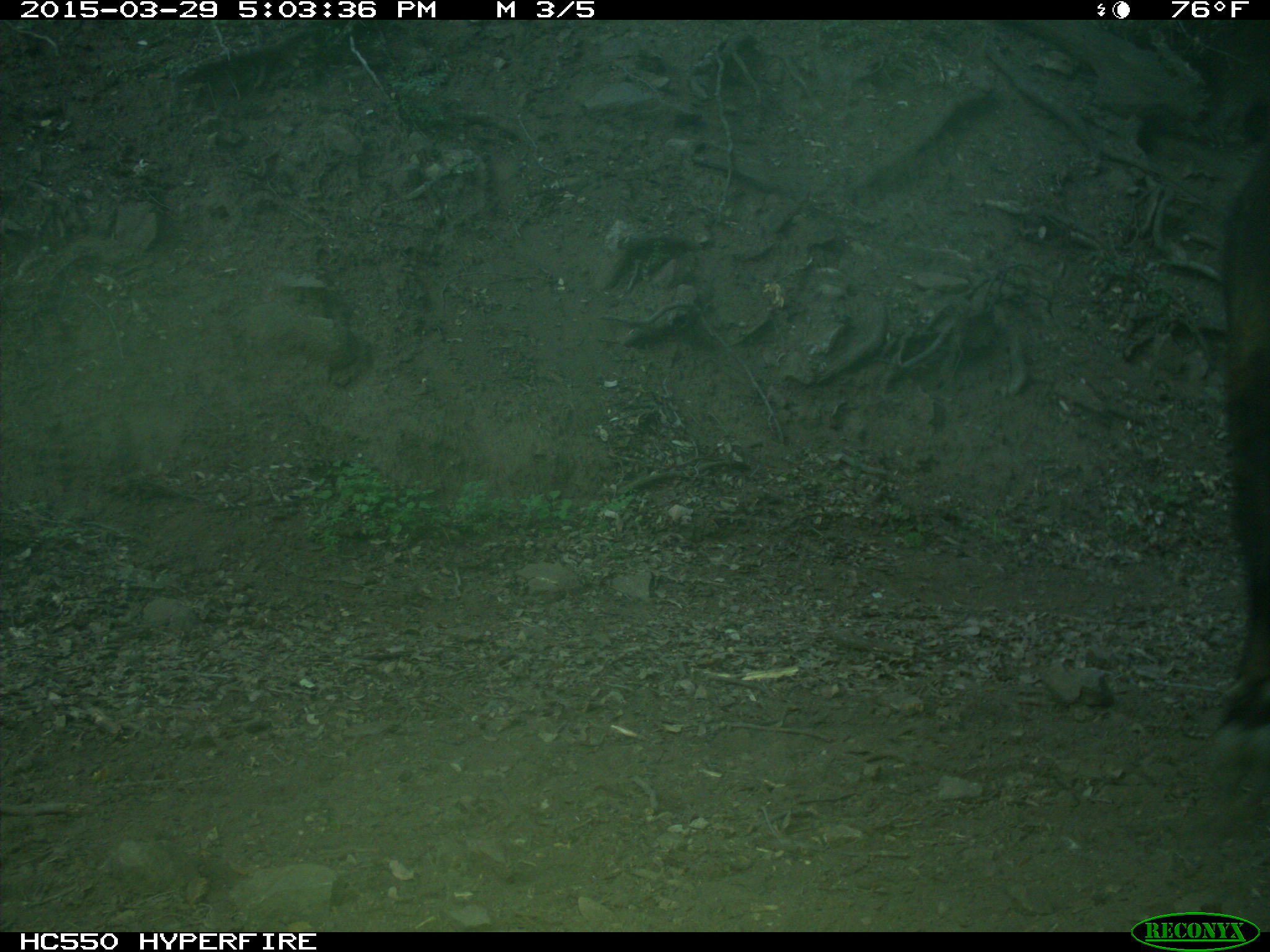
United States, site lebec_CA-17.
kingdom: Animalia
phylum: Chordata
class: Mammalia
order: Artiodactyla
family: Bovidae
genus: Bos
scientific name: Bos taurus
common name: domestic cow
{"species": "Bos taurus (domestic cow)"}